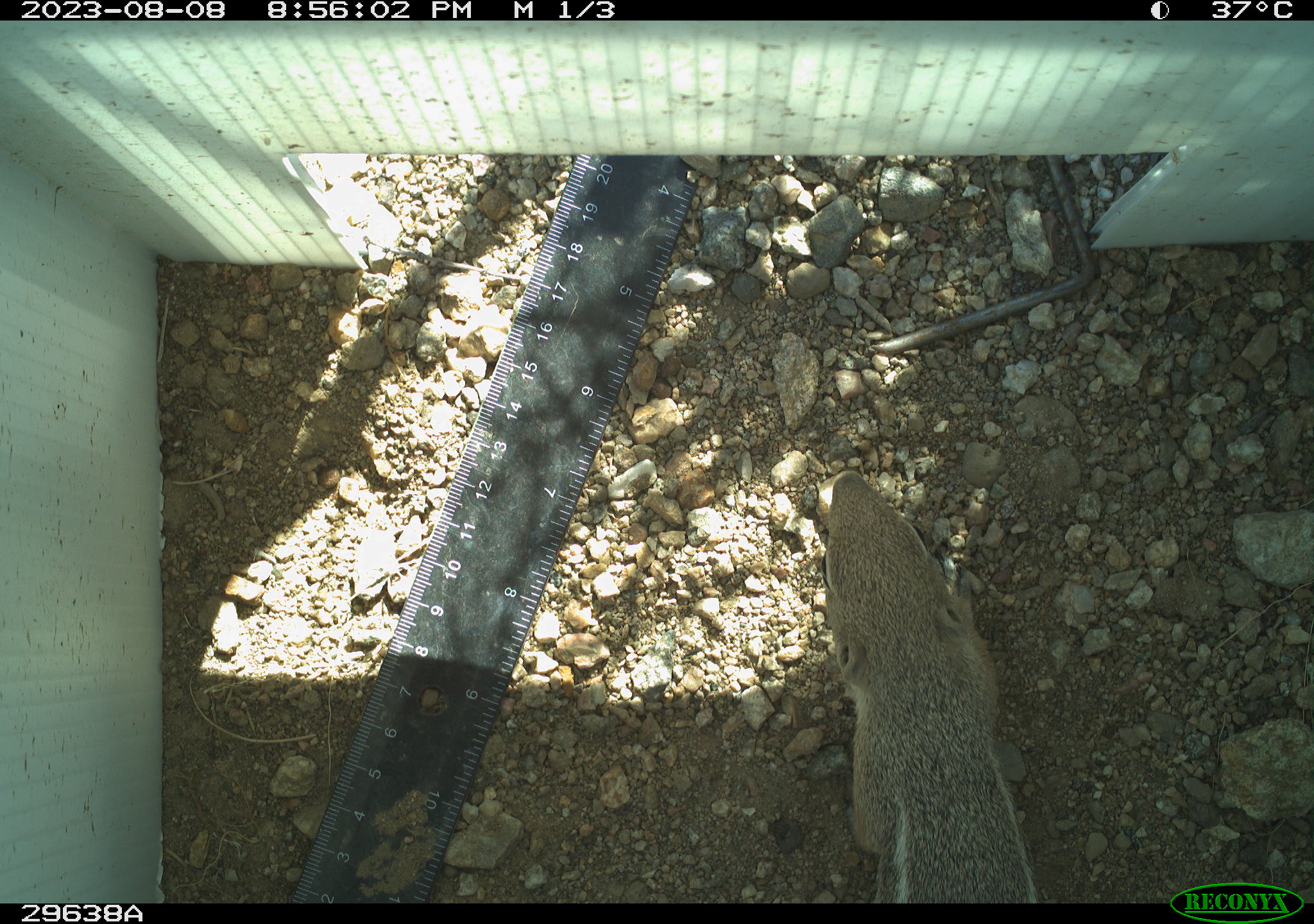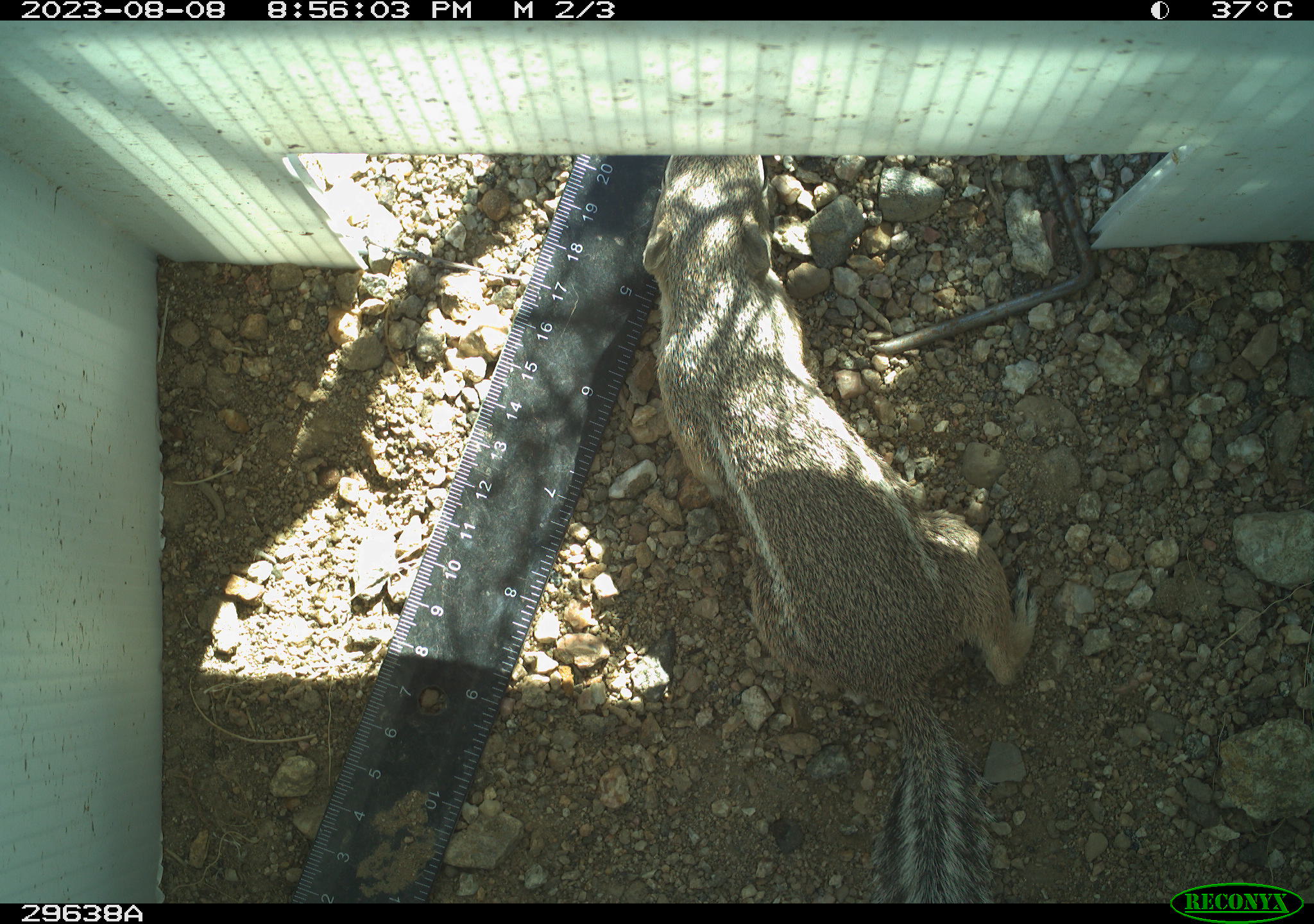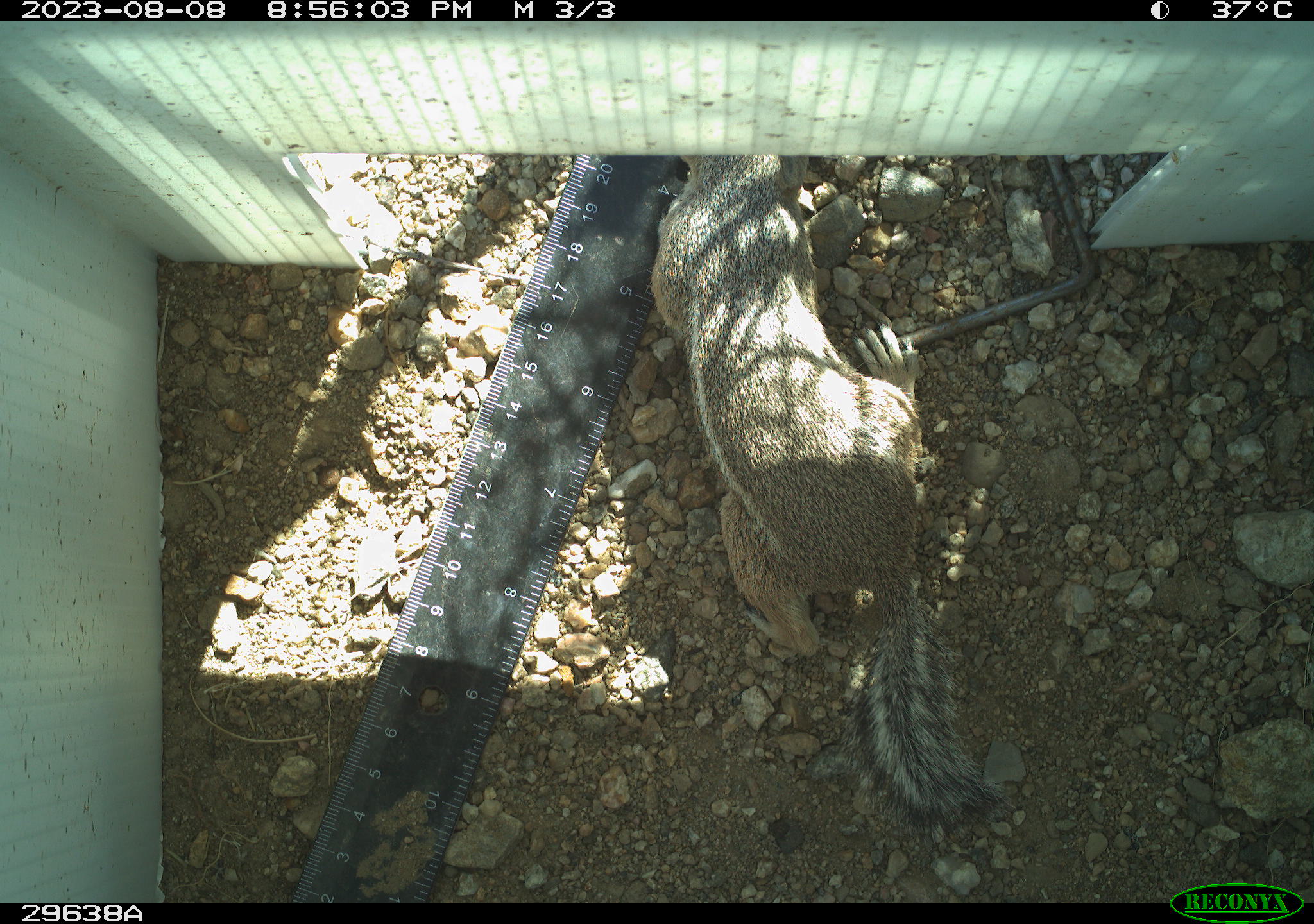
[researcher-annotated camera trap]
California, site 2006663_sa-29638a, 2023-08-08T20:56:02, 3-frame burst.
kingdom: Animalia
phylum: Chordata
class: Mammalia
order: Rodentia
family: Sciuridae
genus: Ammospermophilus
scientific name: Ammospermophilus leucurus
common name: white-tailed antelope squirrel